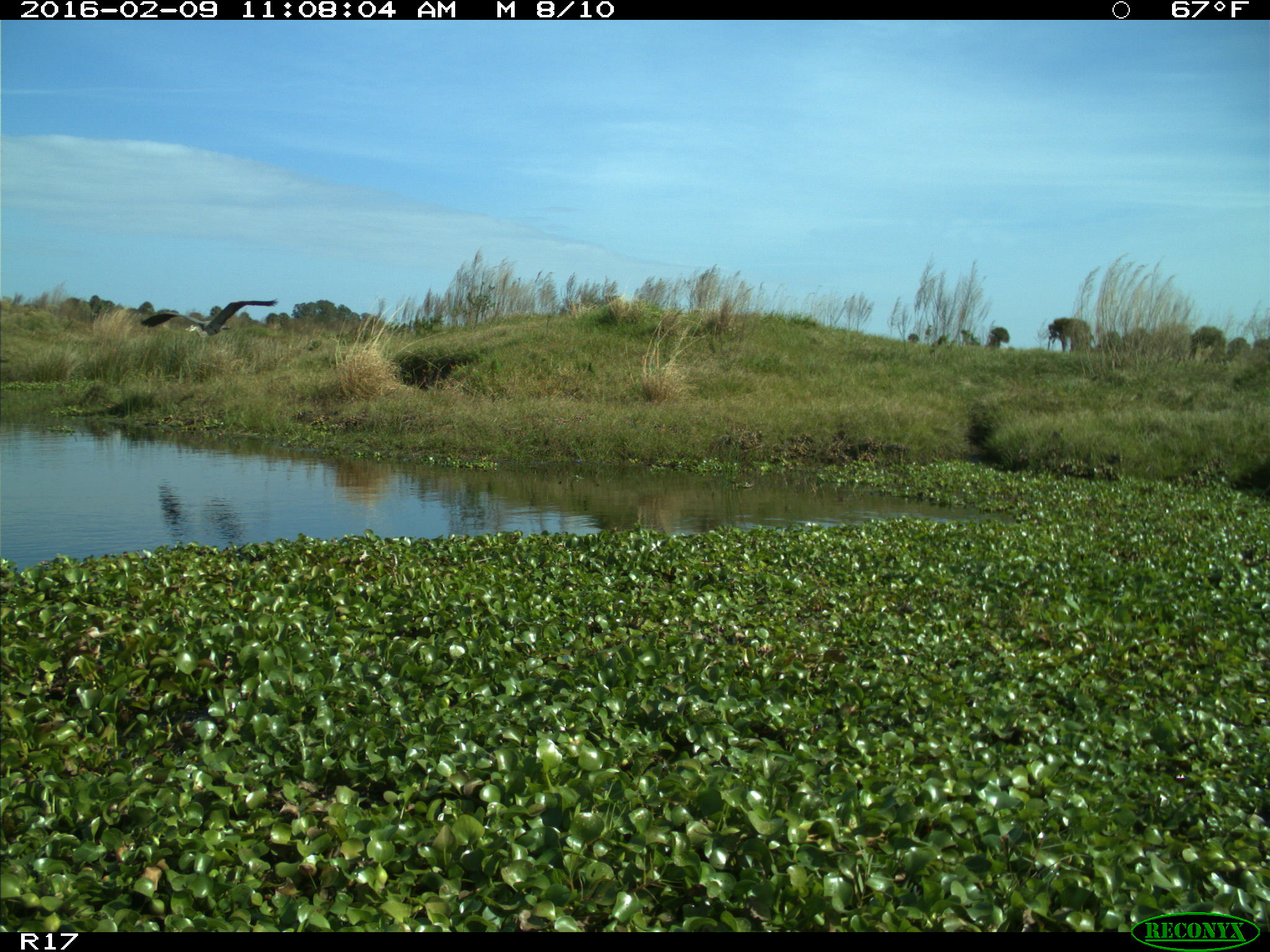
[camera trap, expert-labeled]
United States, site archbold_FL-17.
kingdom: Animalia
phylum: Chordata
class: Aves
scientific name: Aves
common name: birds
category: unidentified bird